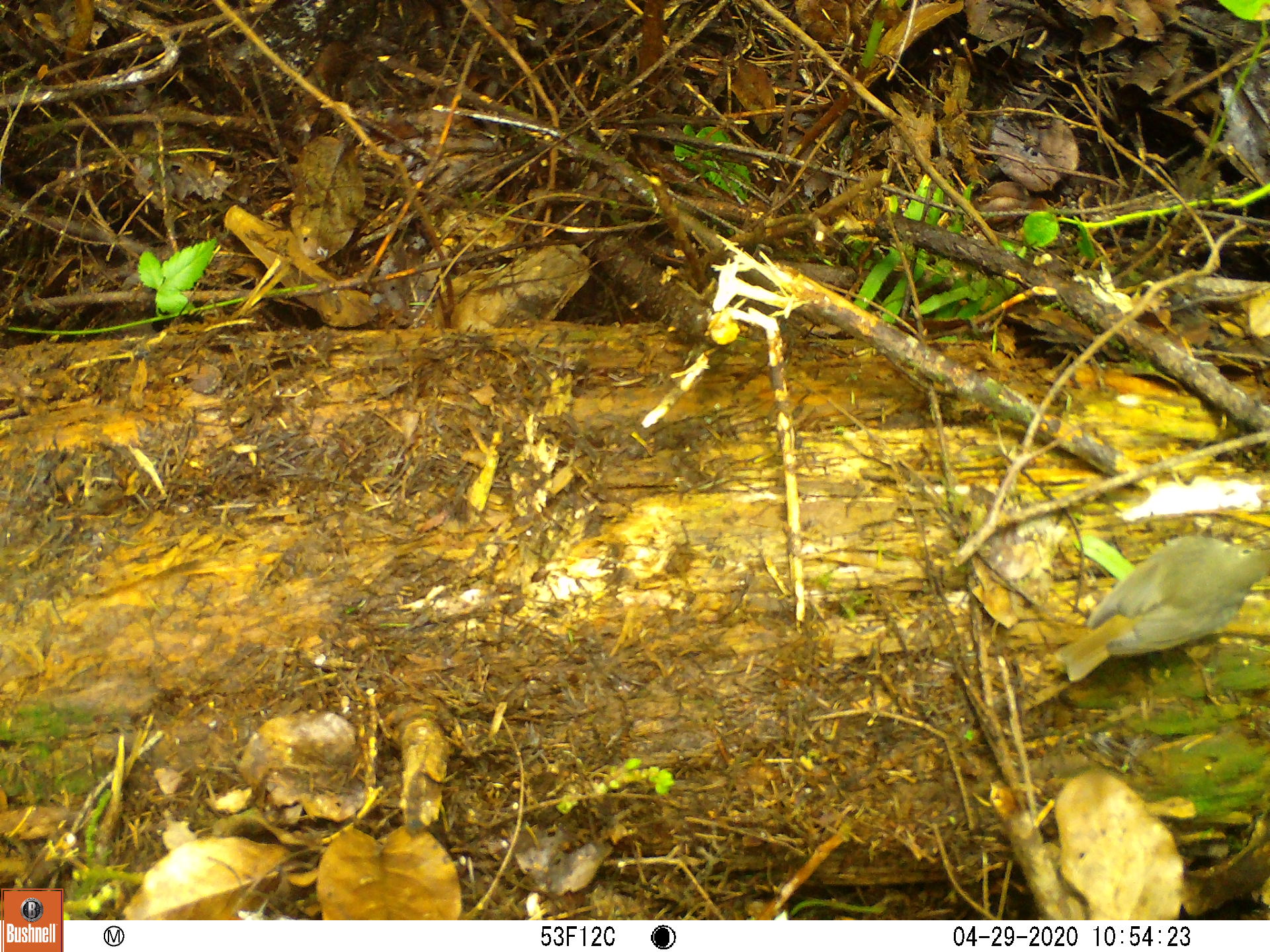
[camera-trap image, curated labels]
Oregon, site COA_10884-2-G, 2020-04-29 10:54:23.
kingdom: Animalia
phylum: Chordata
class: Aves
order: Passeriformes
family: Turdidae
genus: Catharus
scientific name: Catharus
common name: brown thrushes and nightingale-thrushes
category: catharus species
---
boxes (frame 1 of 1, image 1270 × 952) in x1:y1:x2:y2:
catharus species: 1051:525:1265:696